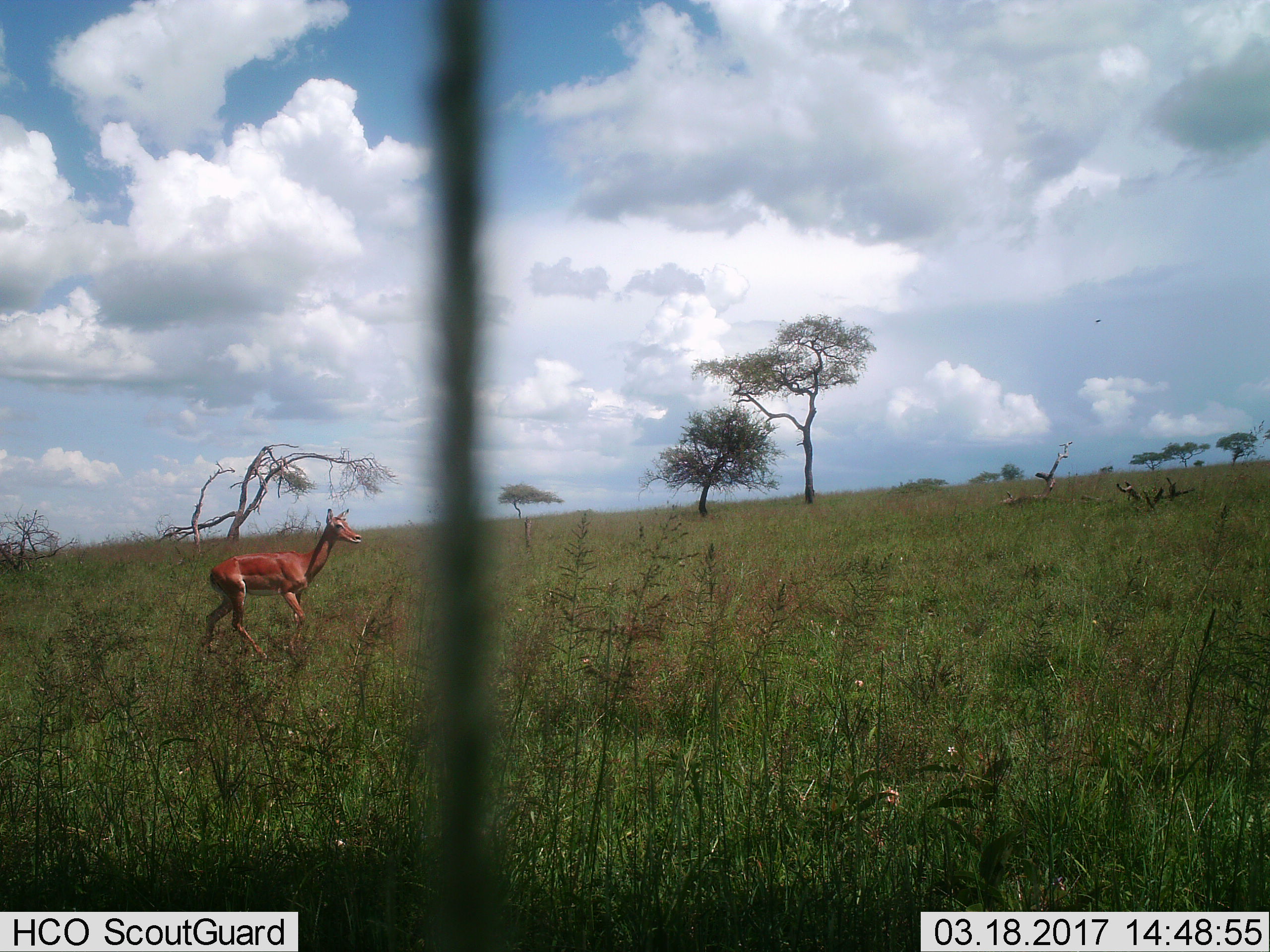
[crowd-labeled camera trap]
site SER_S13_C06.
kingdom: Animalia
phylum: Chordata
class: Mammalia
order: Artiodactyla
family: Bovidae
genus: Aepyceros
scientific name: Aepyceros melampus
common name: impala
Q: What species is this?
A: Impala (Aepyceros melampus).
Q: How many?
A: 1.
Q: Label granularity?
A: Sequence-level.